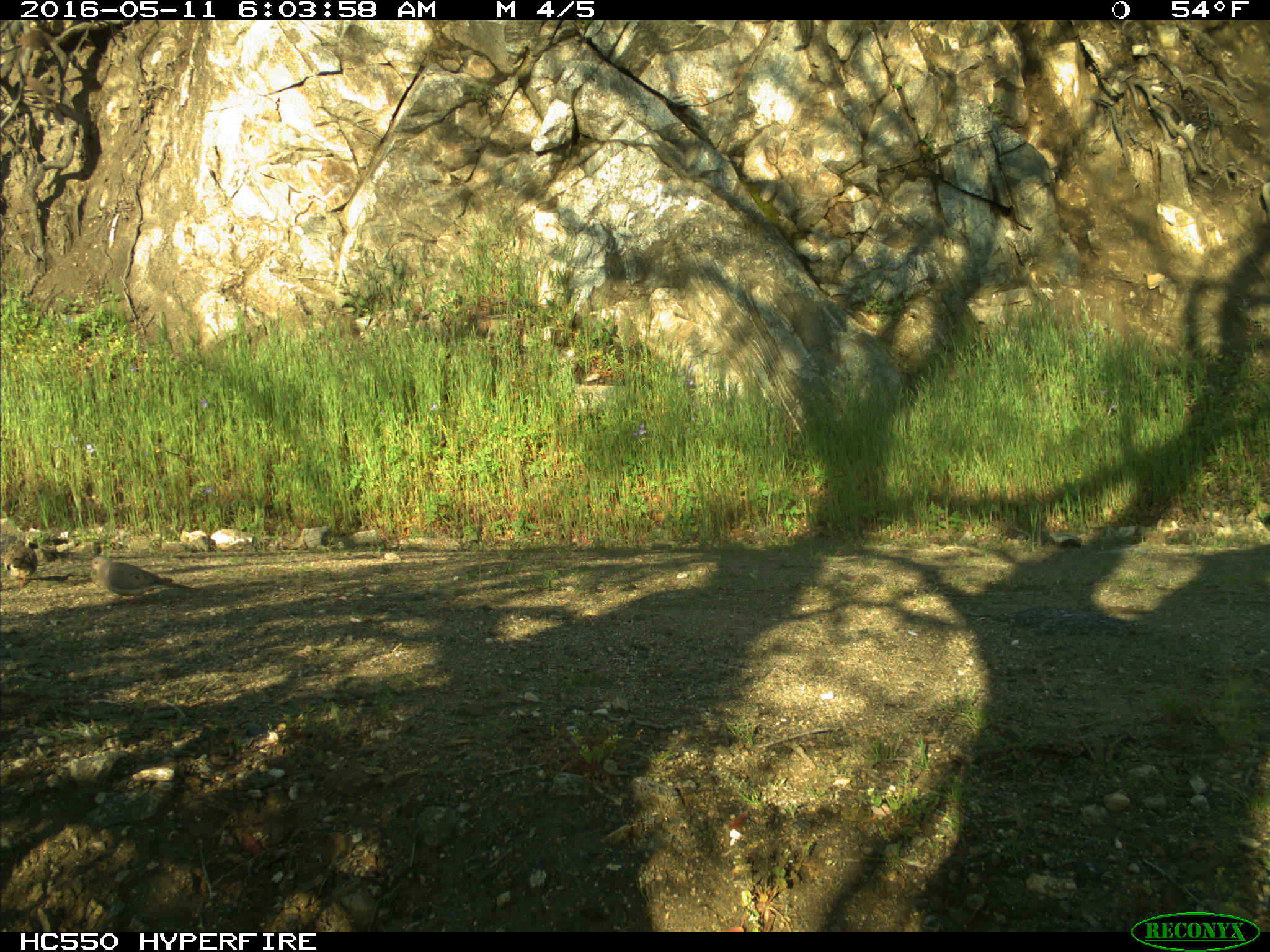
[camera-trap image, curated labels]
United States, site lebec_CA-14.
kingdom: Animalia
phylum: Chordata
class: Aves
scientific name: Aves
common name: birds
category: unidentified bird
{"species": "unidentified bird (birds) (Aves)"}